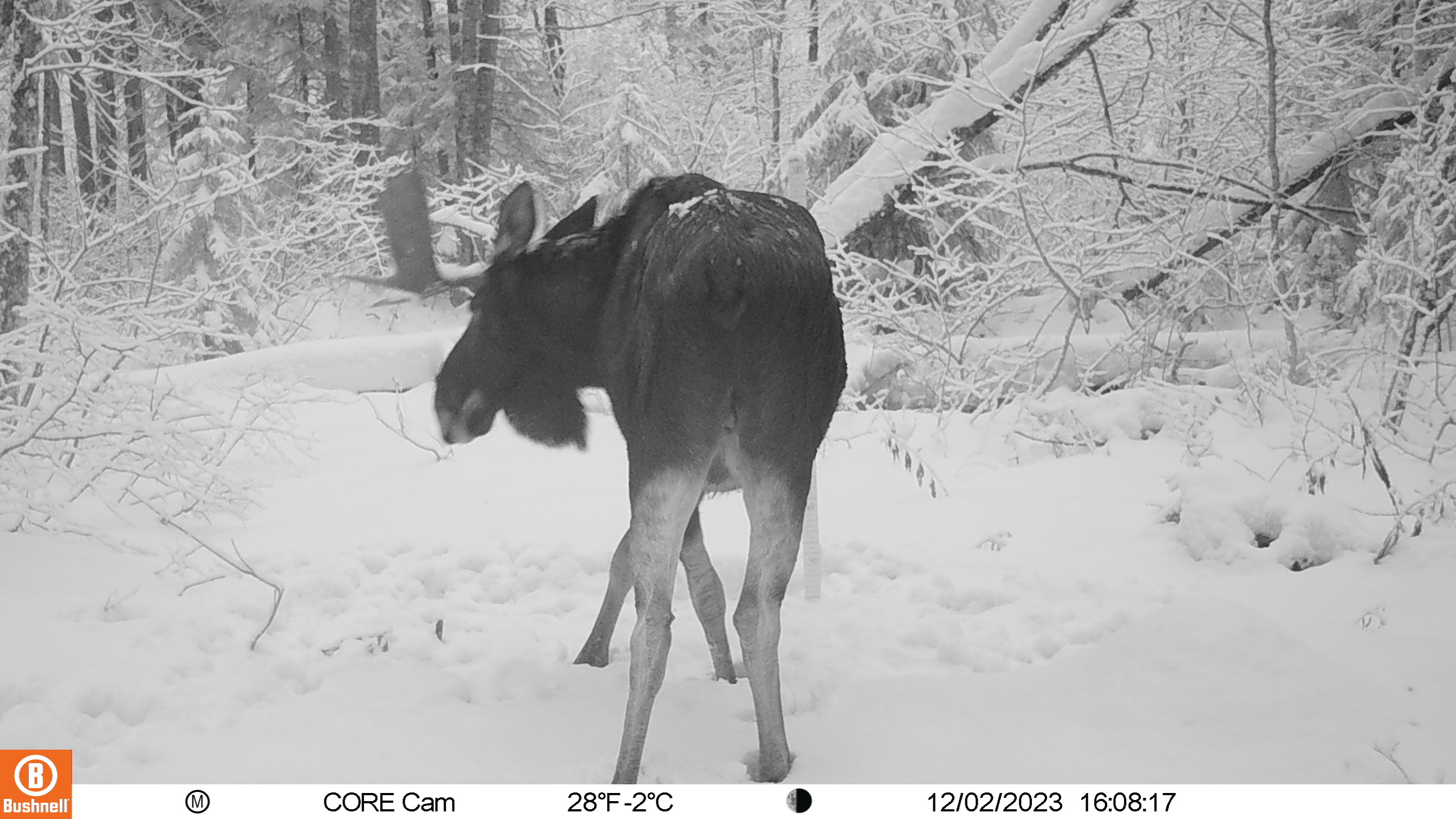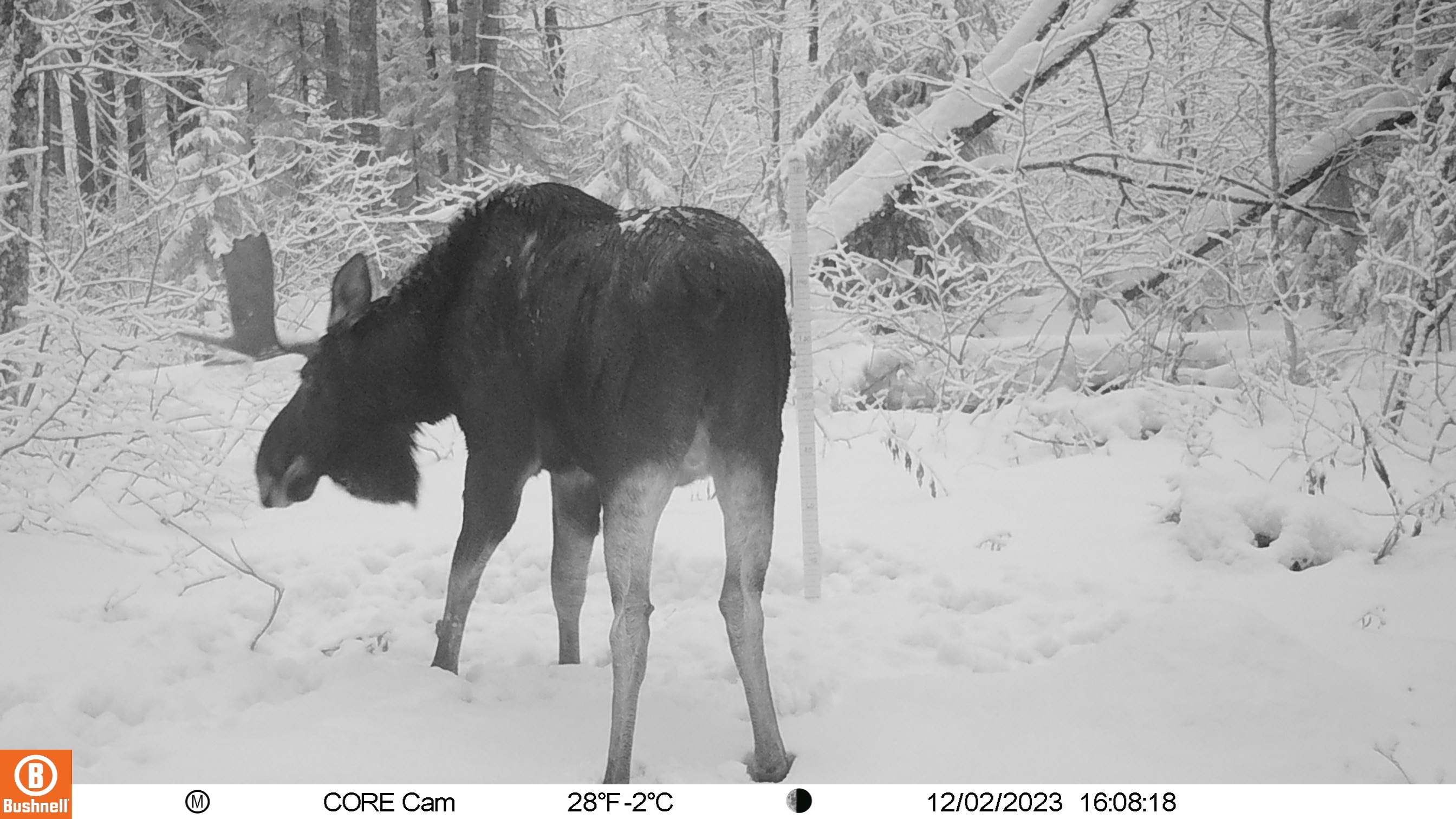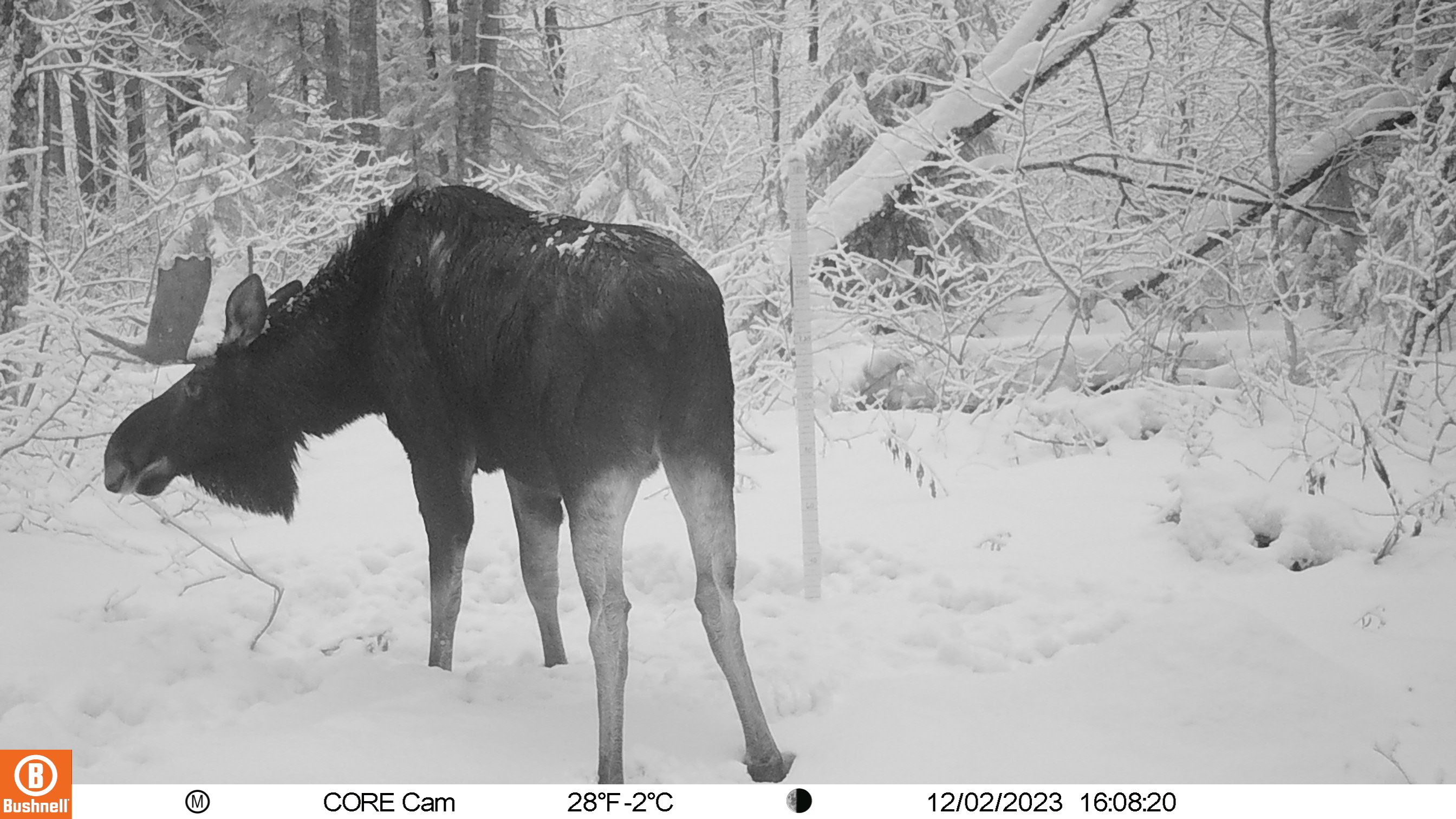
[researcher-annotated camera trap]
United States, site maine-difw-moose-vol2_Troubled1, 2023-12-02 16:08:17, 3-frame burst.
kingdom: Animalia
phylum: Chordata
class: Mammalia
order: Artiodactyla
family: Cervidae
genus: Alces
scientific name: Alces alces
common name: moose